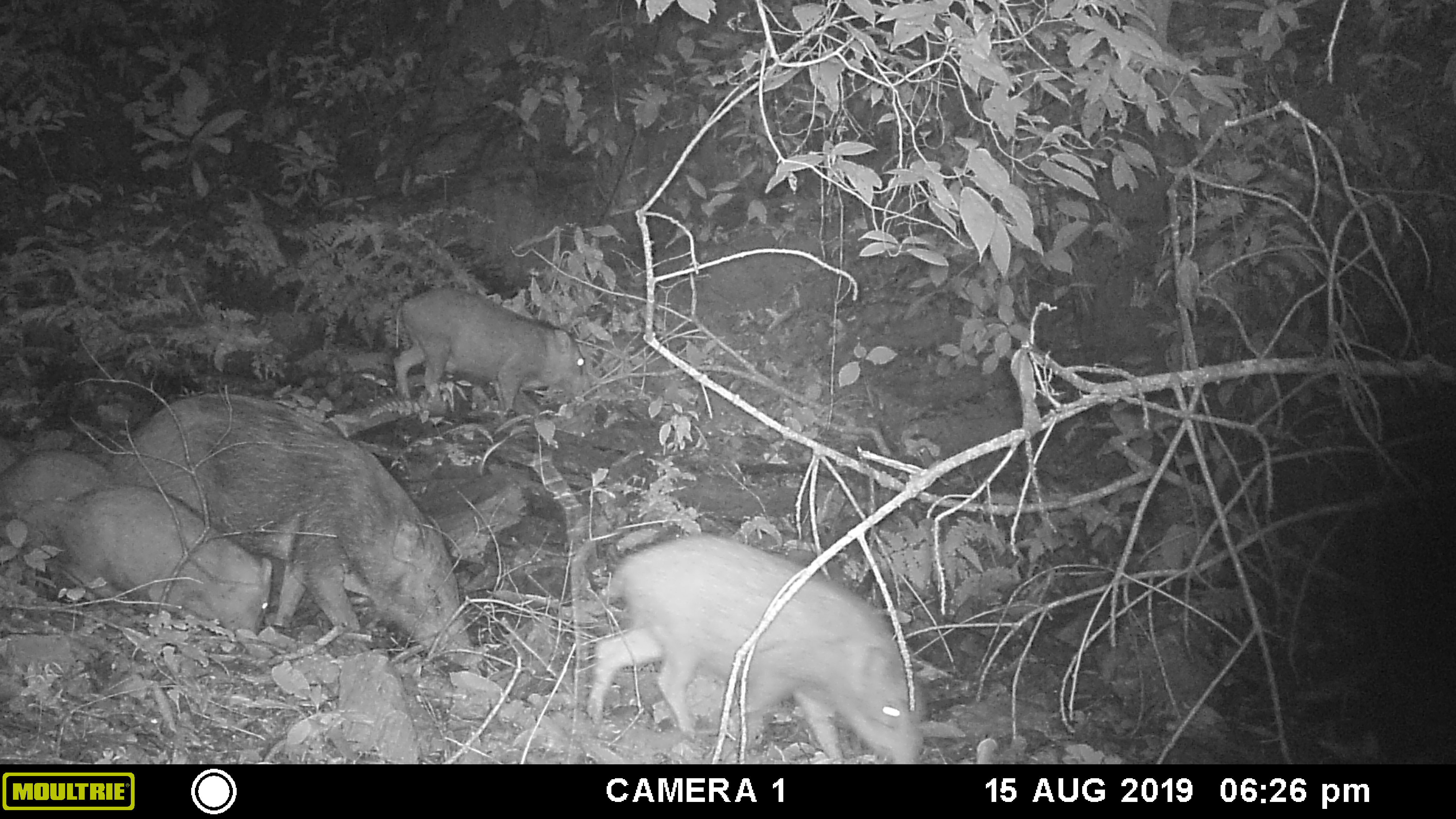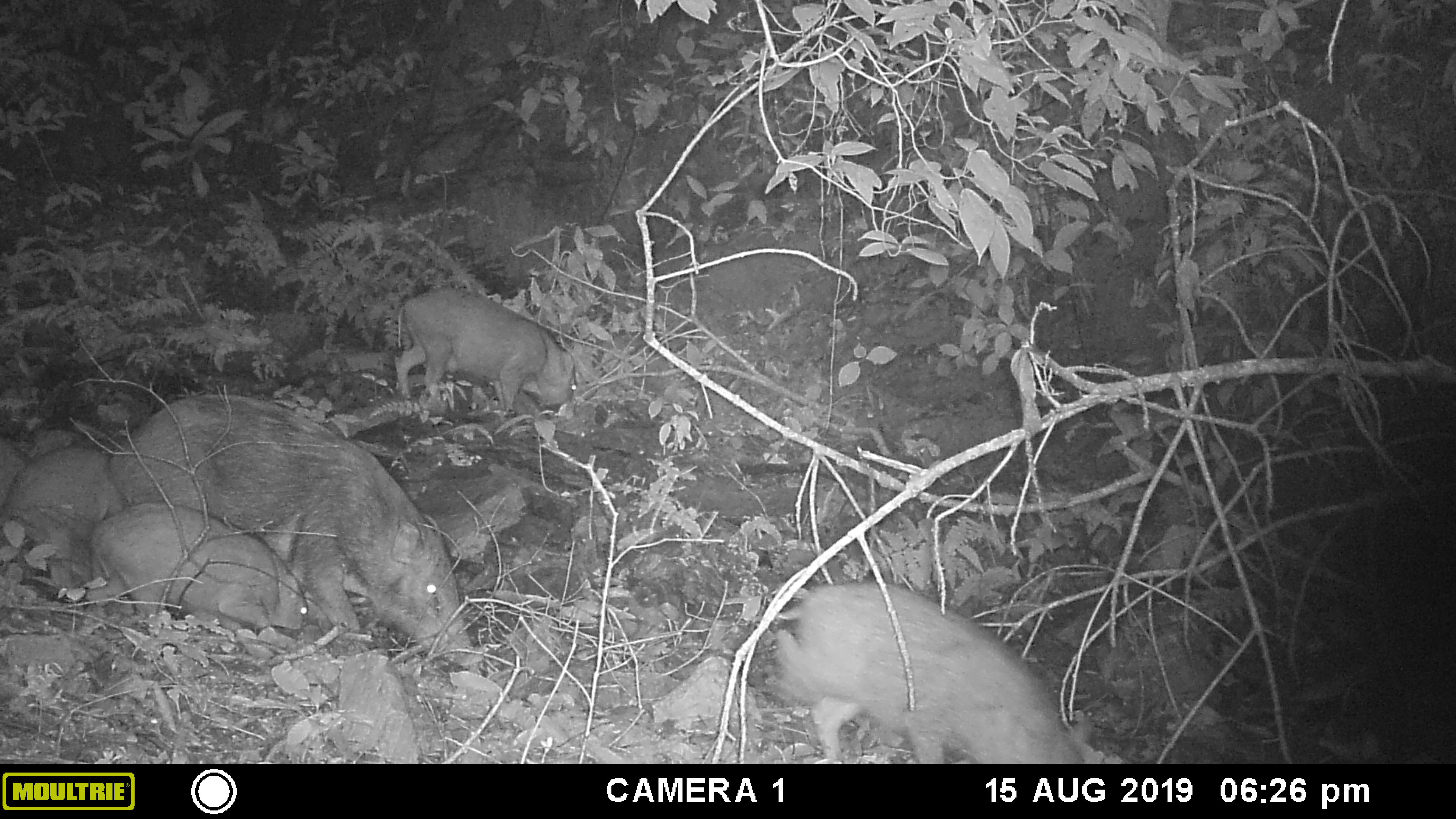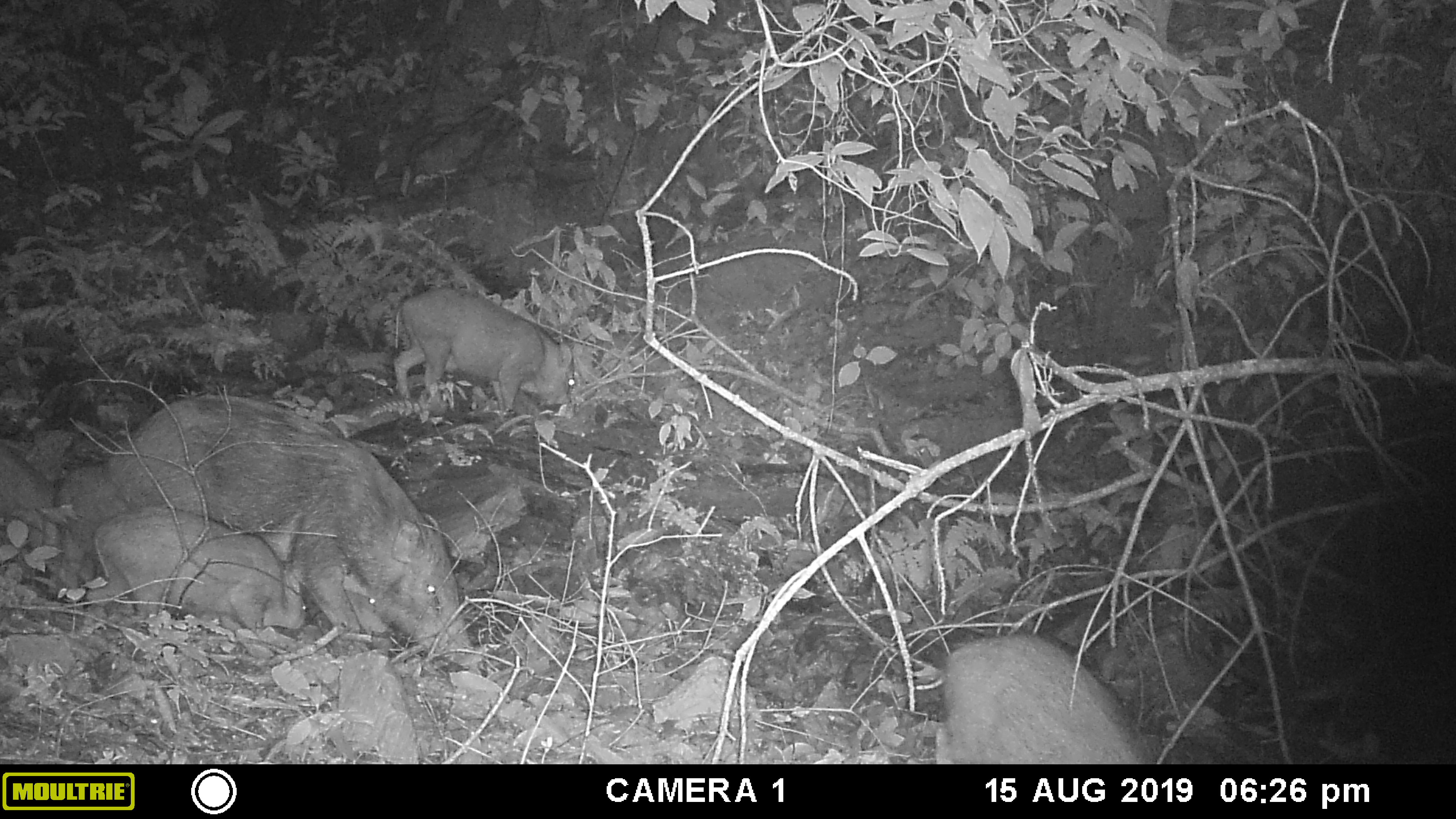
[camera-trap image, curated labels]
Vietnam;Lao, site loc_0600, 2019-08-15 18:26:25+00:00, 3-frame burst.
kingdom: Animalia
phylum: Chordata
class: Mammalia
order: Artiodactyla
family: Suidae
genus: Sus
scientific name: Sus scrofa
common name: eurasian wild pig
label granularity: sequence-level